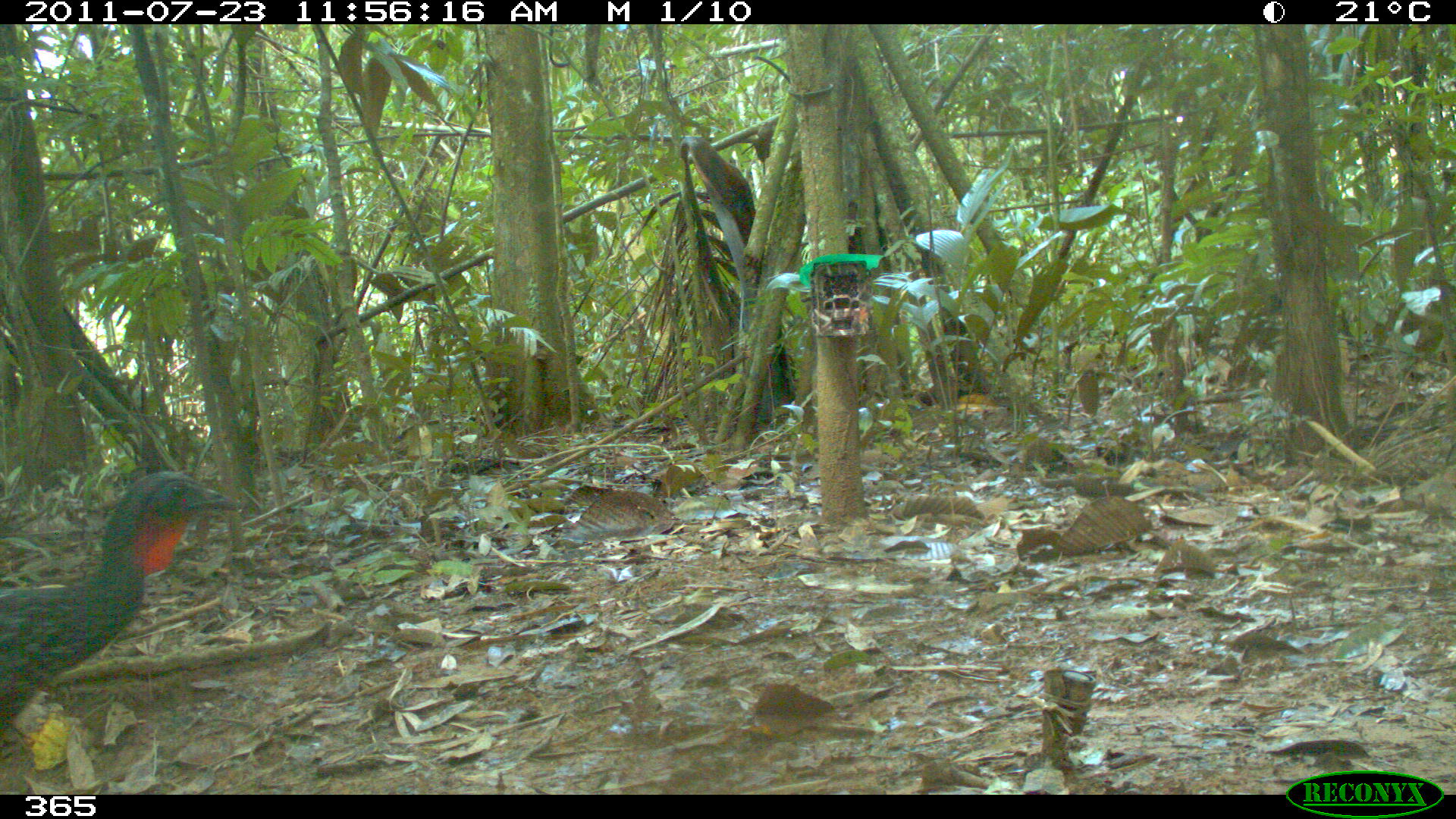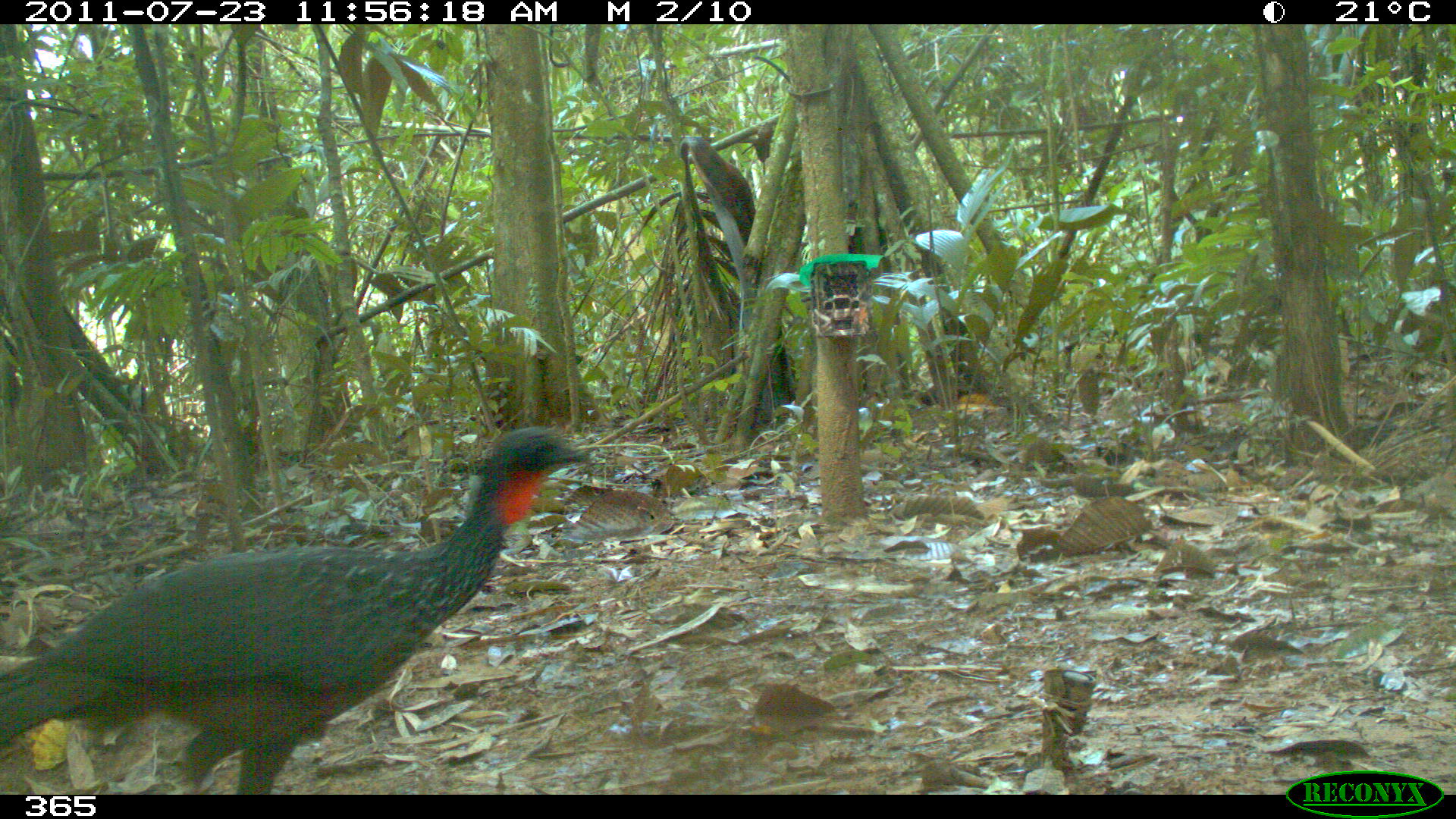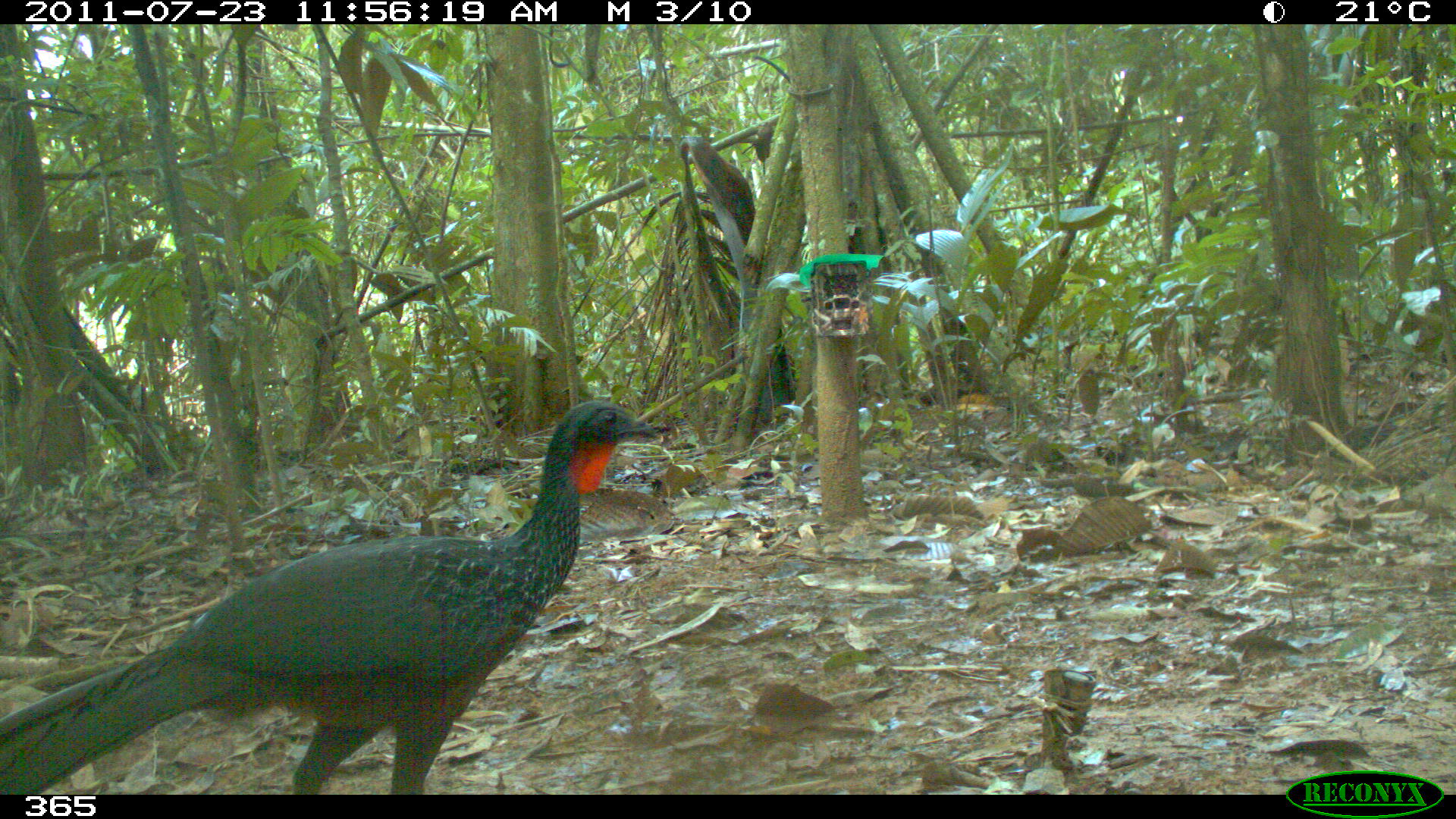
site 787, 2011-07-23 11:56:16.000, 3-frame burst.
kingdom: Animalia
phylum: Chordata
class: Aves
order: Galliformes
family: Cracidae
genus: Penelope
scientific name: Penelope jacquacu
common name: spix's guan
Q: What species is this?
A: Penelope jacquacu (spix's guan).